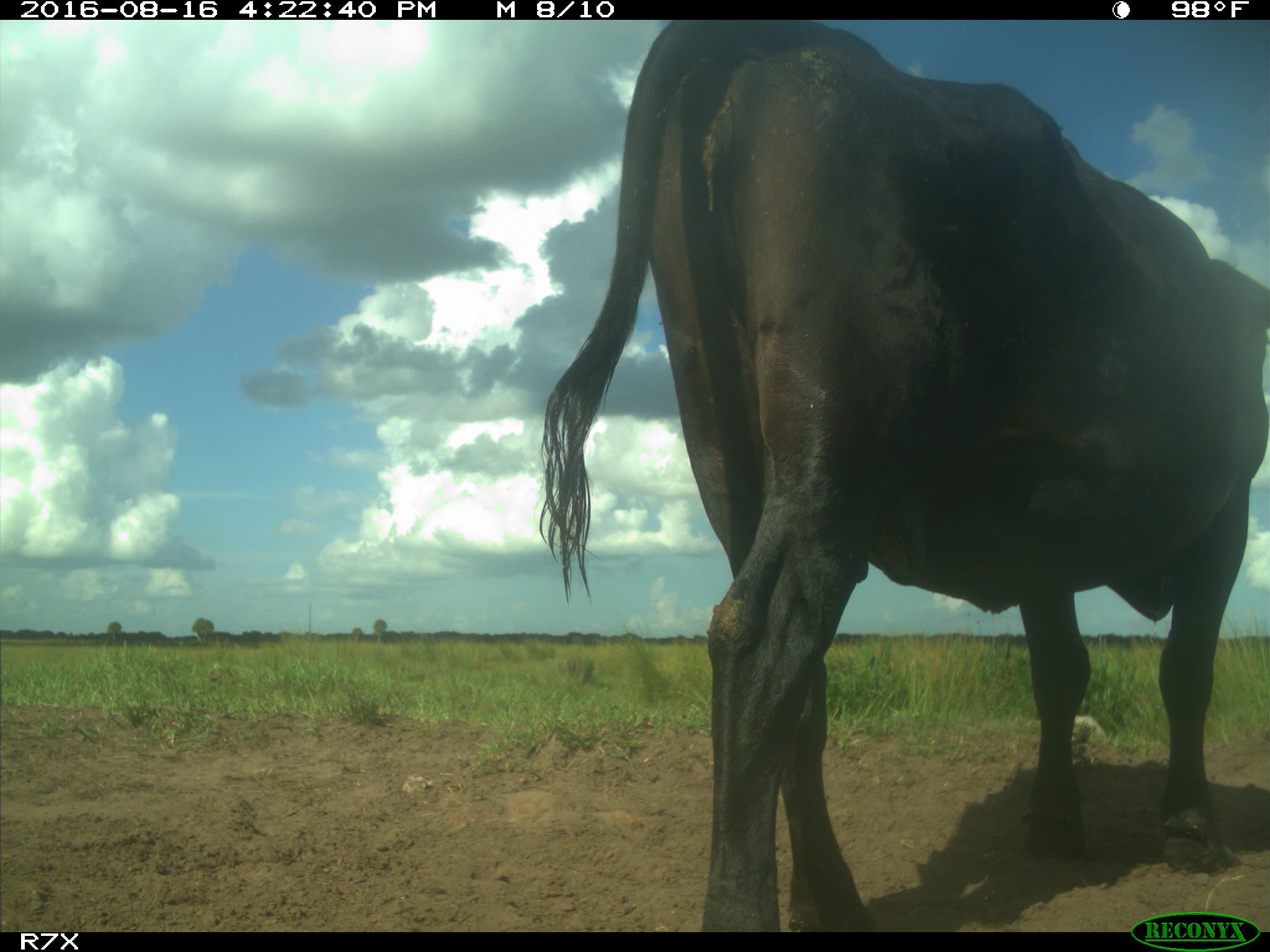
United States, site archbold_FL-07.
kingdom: Animalia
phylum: Chordata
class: Mammalia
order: Artiodactyla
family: Bovidae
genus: Bos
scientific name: Bos taurus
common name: domestic cow